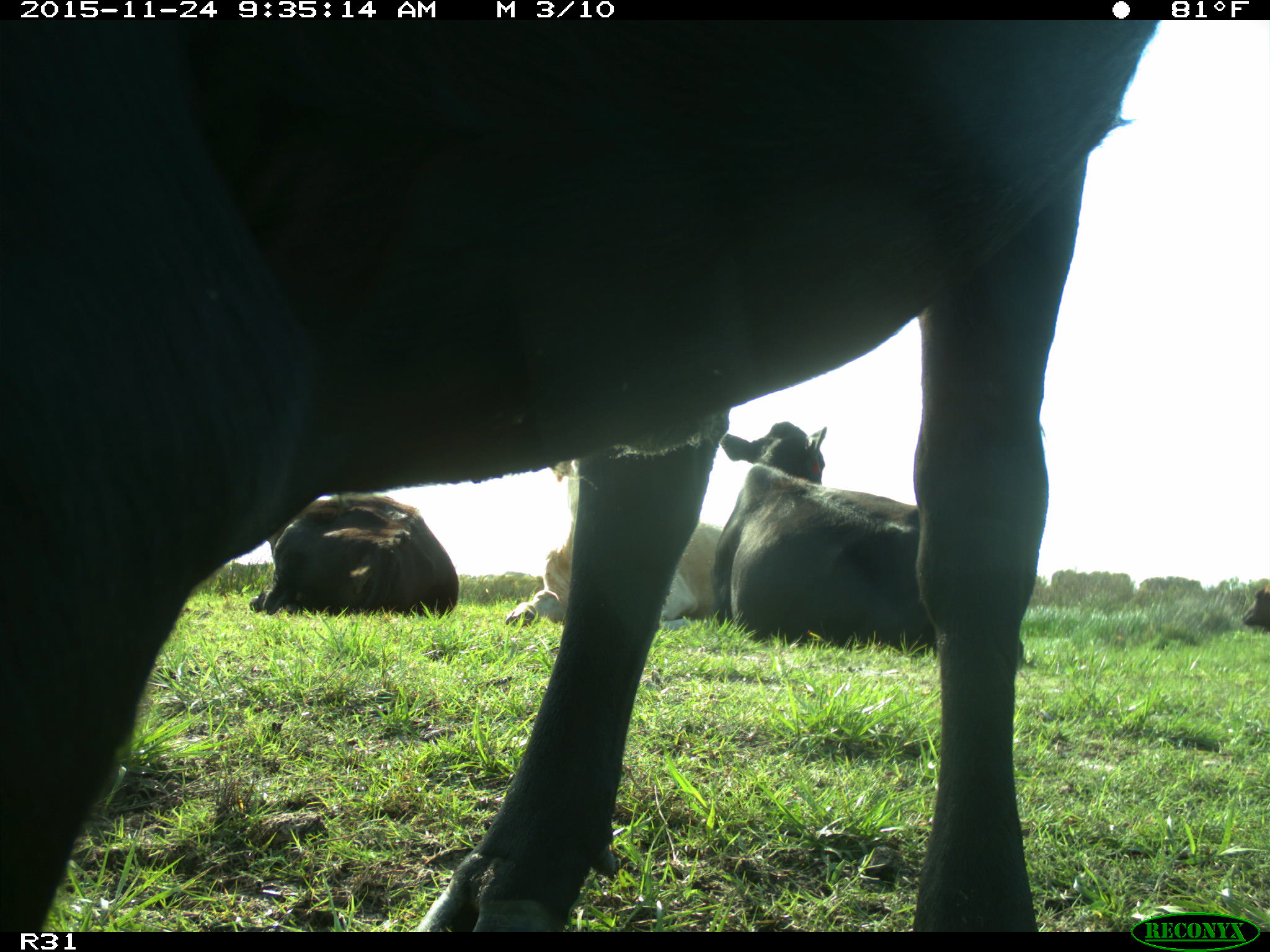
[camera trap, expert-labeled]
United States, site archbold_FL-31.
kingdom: Animalia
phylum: Chordata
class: Mammalia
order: Artiodactyla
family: Bovidae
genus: Bos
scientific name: Bos taurus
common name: domestic cow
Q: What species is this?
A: Bos taurus (domestic cow).